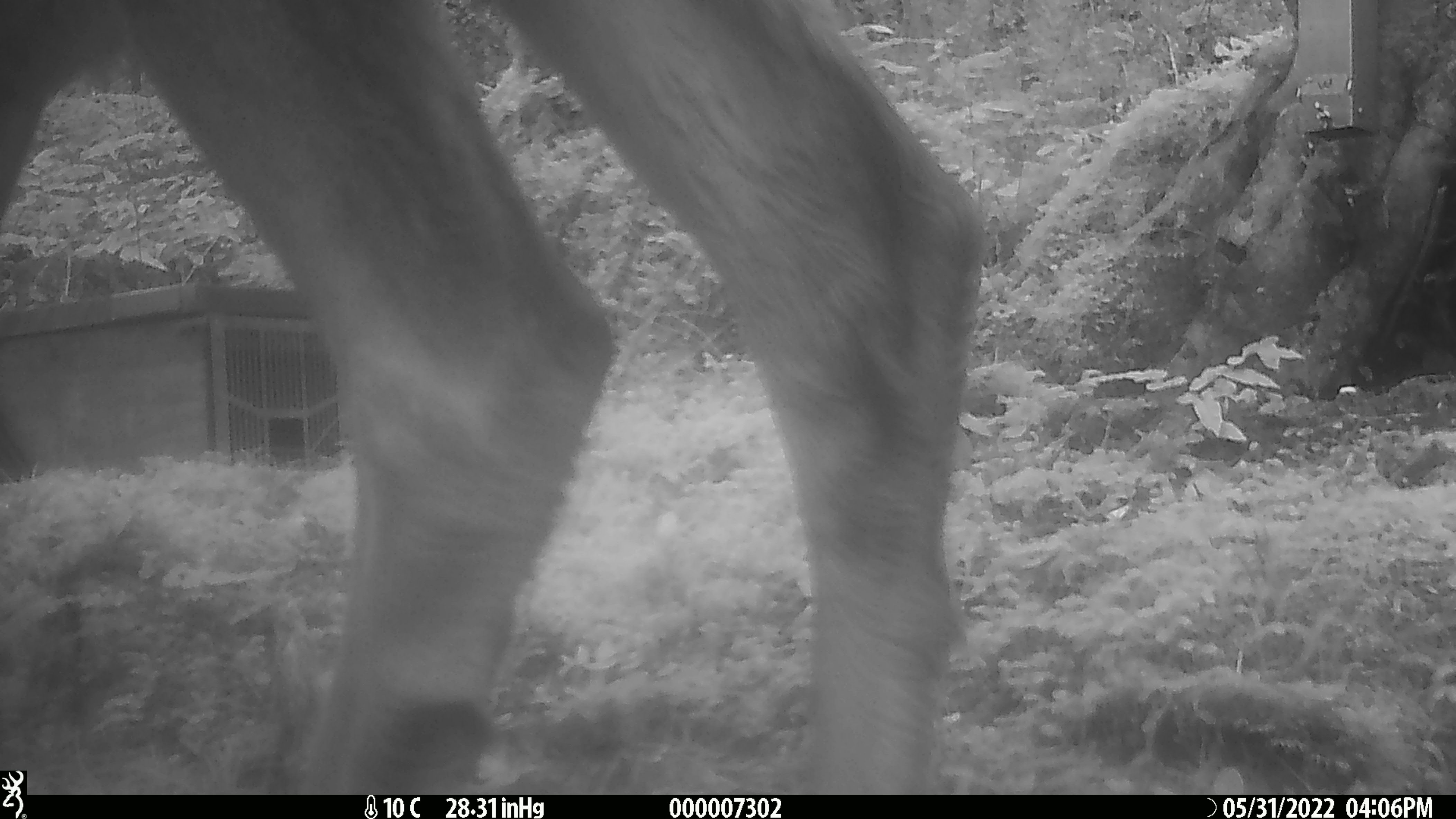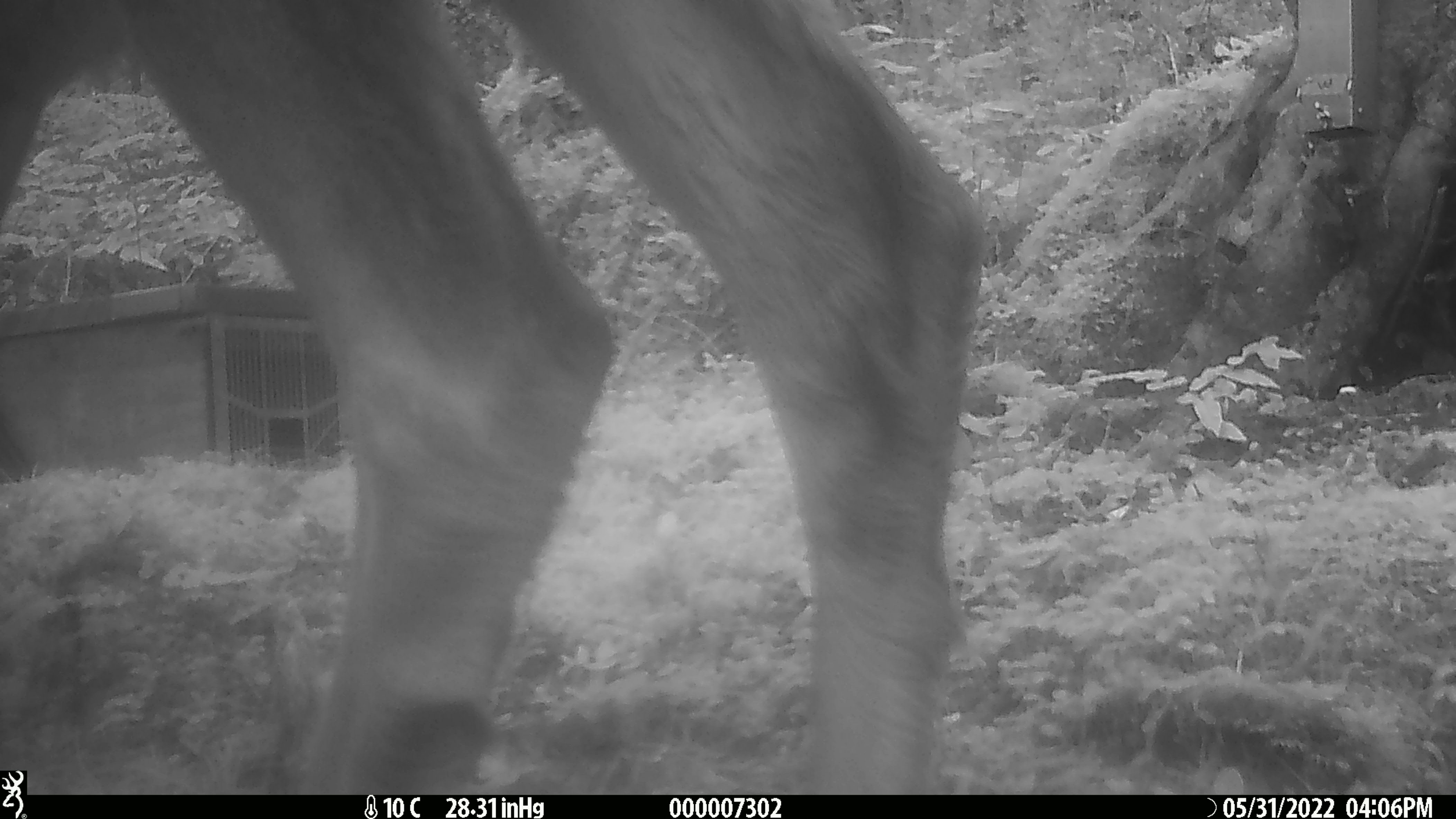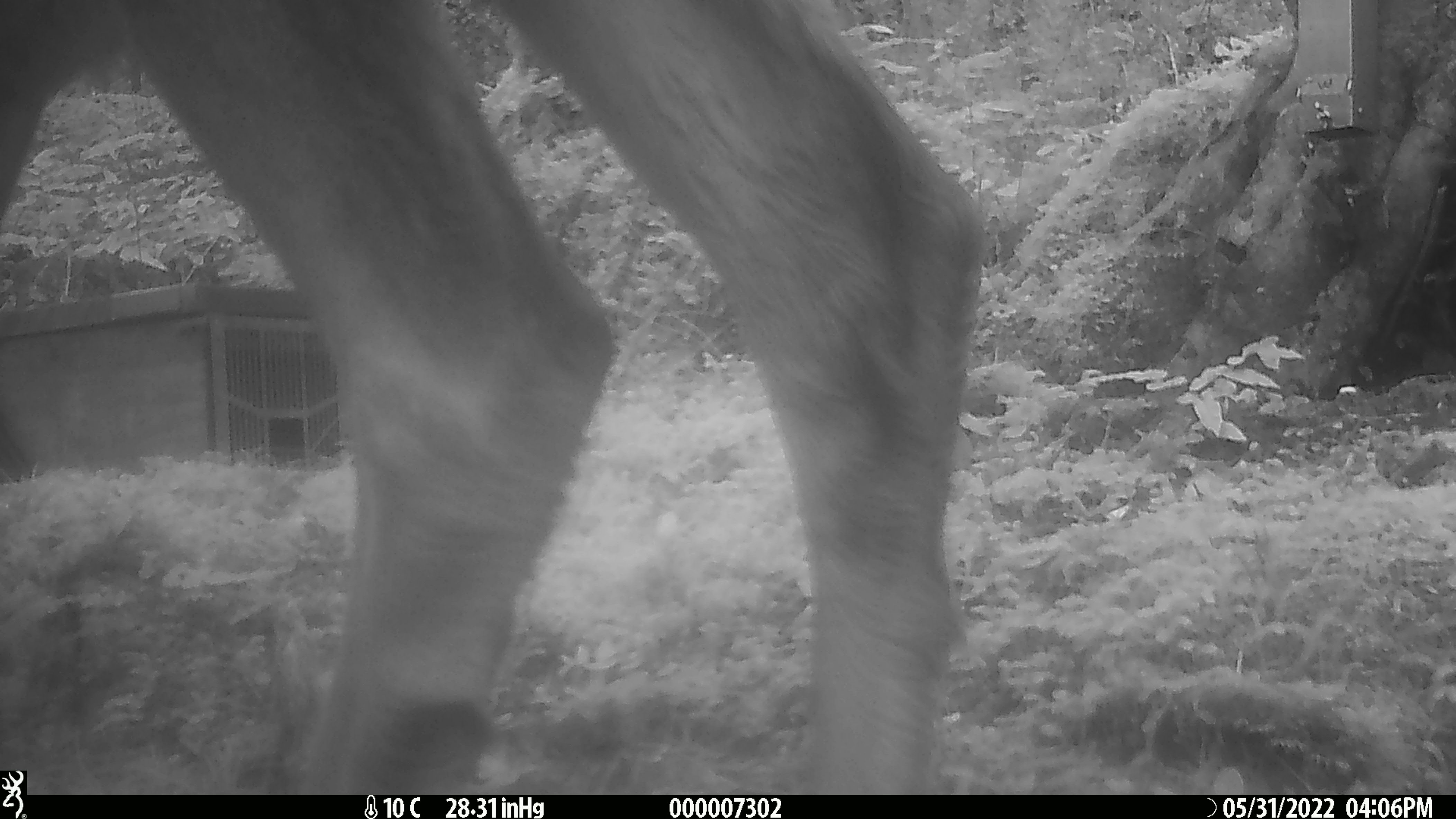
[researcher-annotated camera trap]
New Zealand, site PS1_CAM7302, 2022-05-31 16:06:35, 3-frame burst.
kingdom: Animalia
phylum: Chordata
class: Mammalia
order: Artiodactyla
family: Cervidae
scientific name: Cervidae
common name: deer